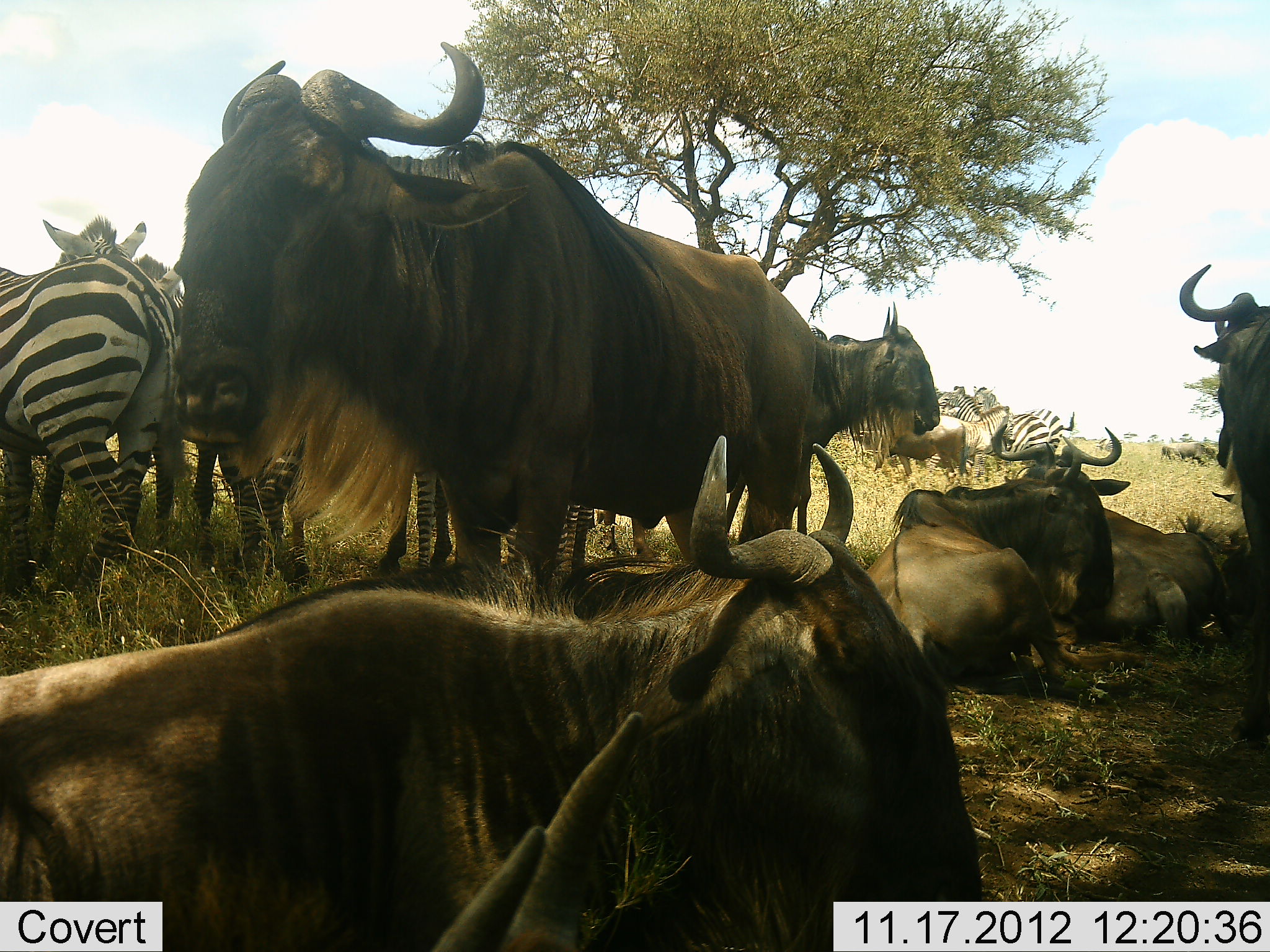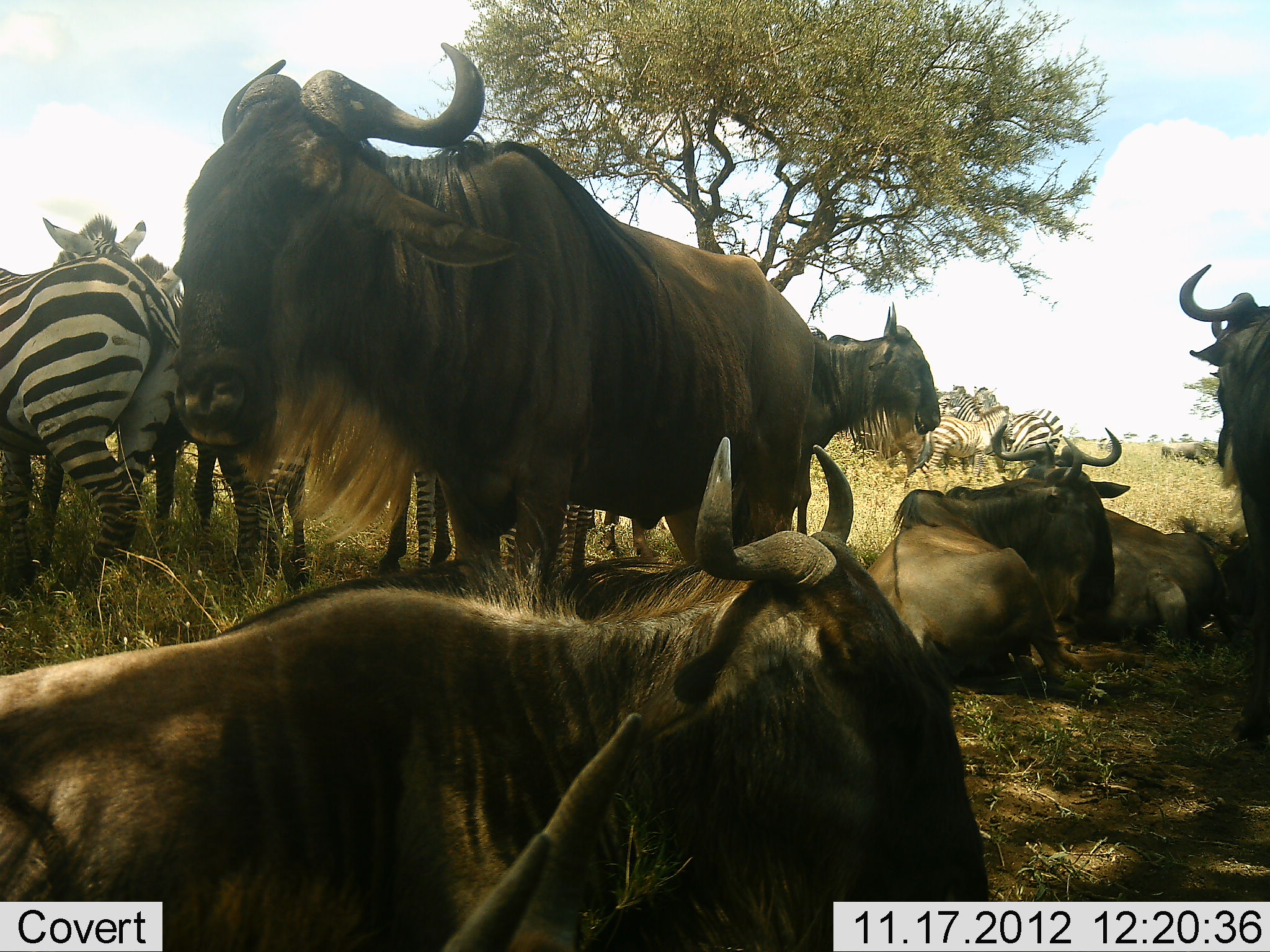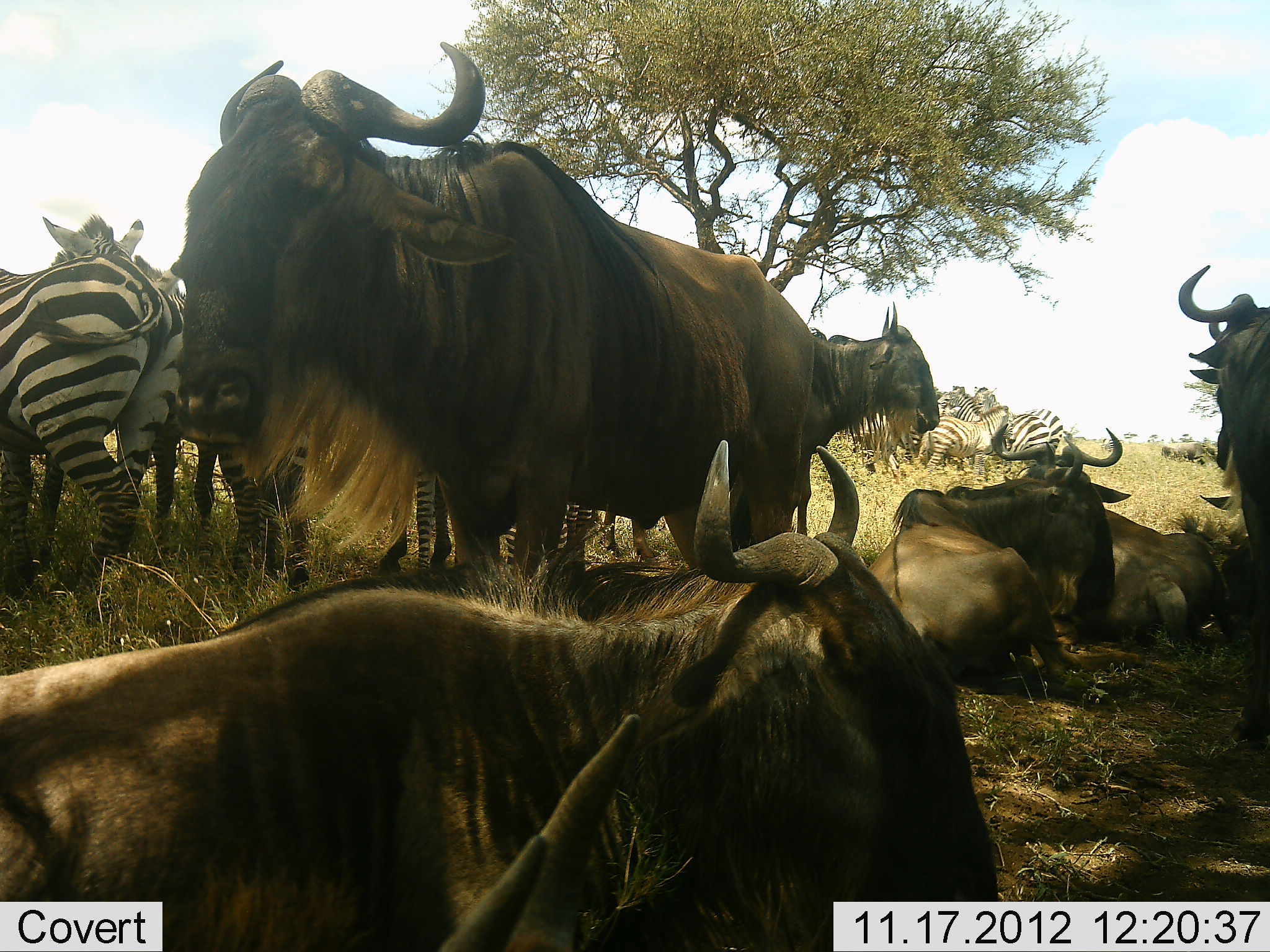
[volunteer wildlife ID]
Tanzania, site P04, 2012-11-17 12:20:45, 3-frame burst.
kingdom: Animalia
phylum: Chordata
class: Mammalia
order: Artiodactyla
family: Bovidae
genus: Connochaetes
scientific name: Connochaetes taurinus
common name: blue wildebeest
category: wildebeest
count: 6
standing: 60%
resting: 100%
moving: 0%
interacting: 0%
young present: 0%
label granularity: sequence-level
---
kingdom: Animalia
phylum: Chordata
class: Mammalia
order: Perissodactyla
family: Equidae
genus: Equus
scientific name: Equus quagga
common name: plains zebra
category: zebra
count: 6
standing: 90%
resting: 10%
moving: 0%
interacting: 20%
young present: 20%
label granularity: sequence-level